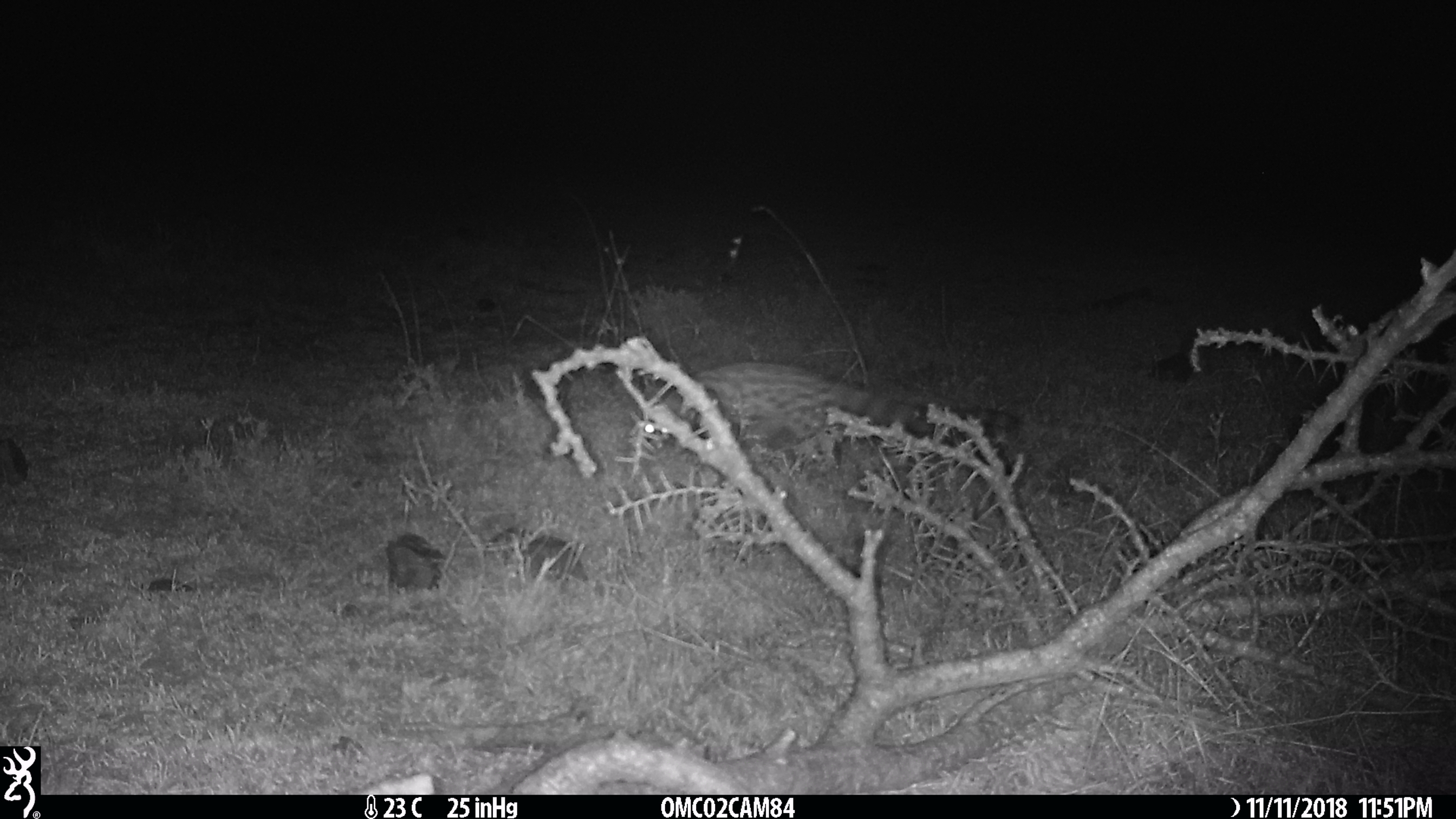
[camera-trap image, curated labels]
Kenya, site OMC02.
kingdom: Animalia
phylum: Chordata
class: Mammalia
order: Carnivora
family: Viverridae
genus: Genetta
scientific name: Genetta genetta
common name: genet